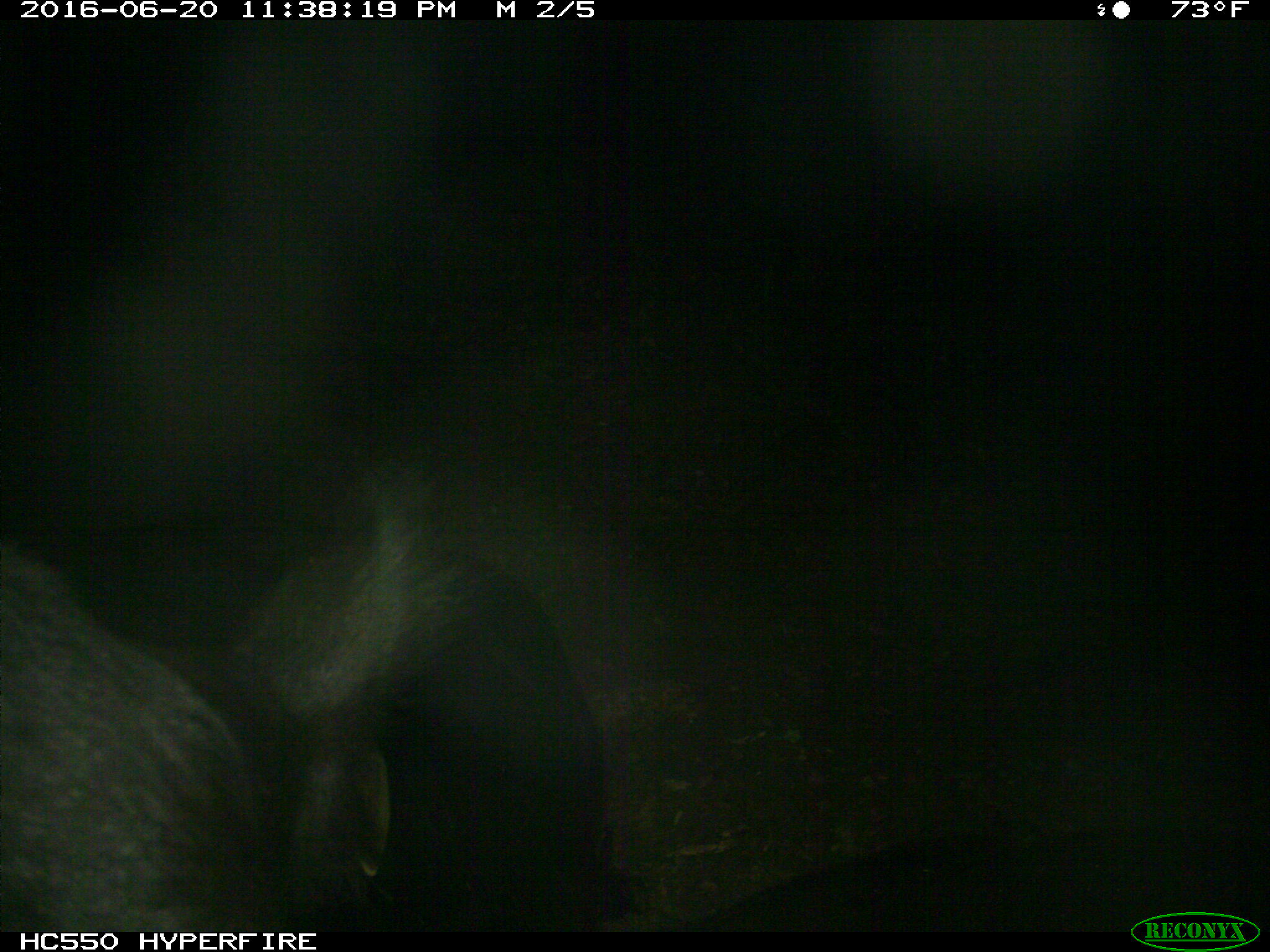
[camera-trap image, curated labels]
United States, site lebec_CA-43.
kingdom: Animalia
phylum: Chordata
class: Mammalia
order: Artiodactyla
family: Bovidae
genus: Bos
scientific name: Bos taurus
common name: domestic cow